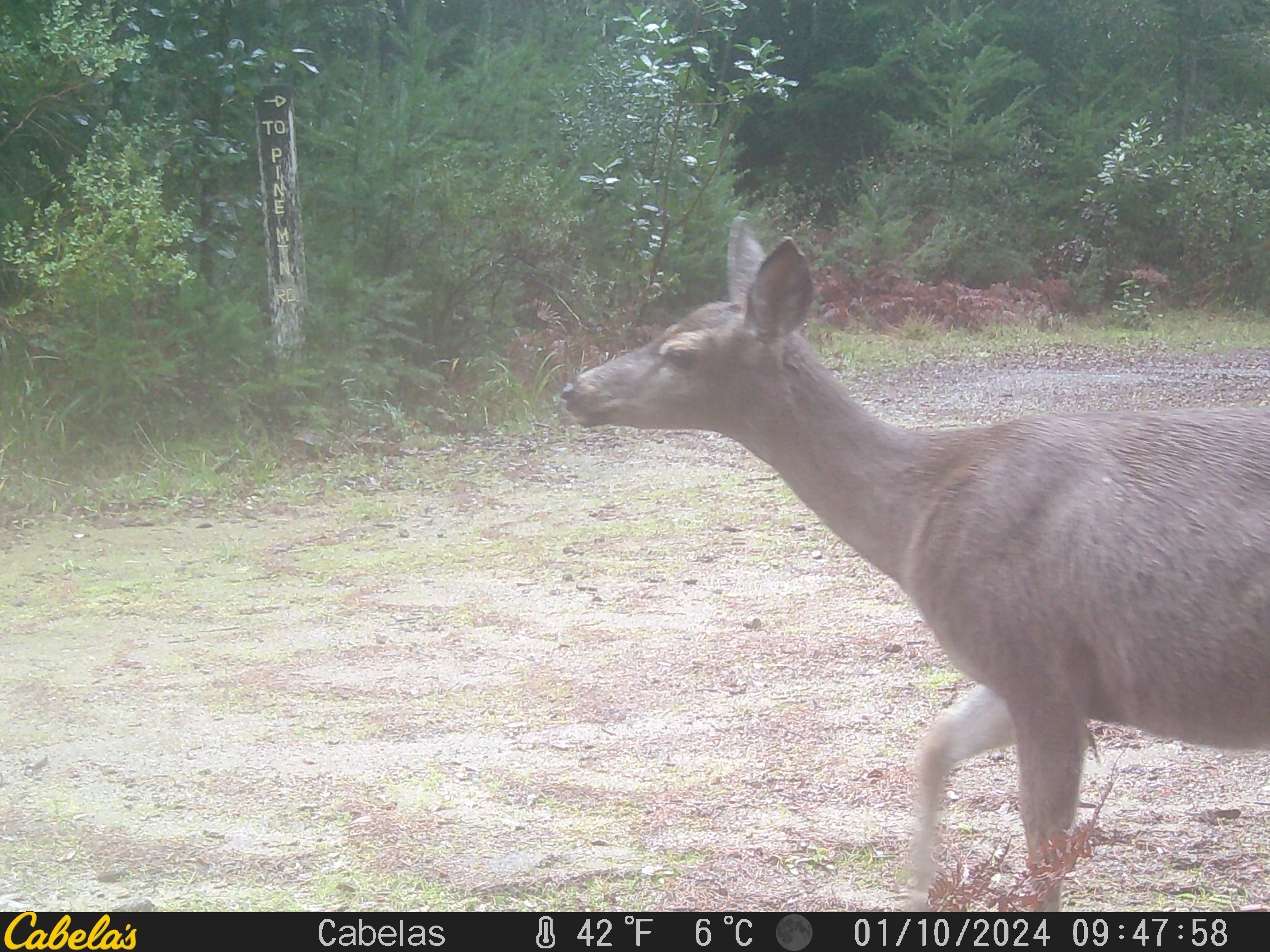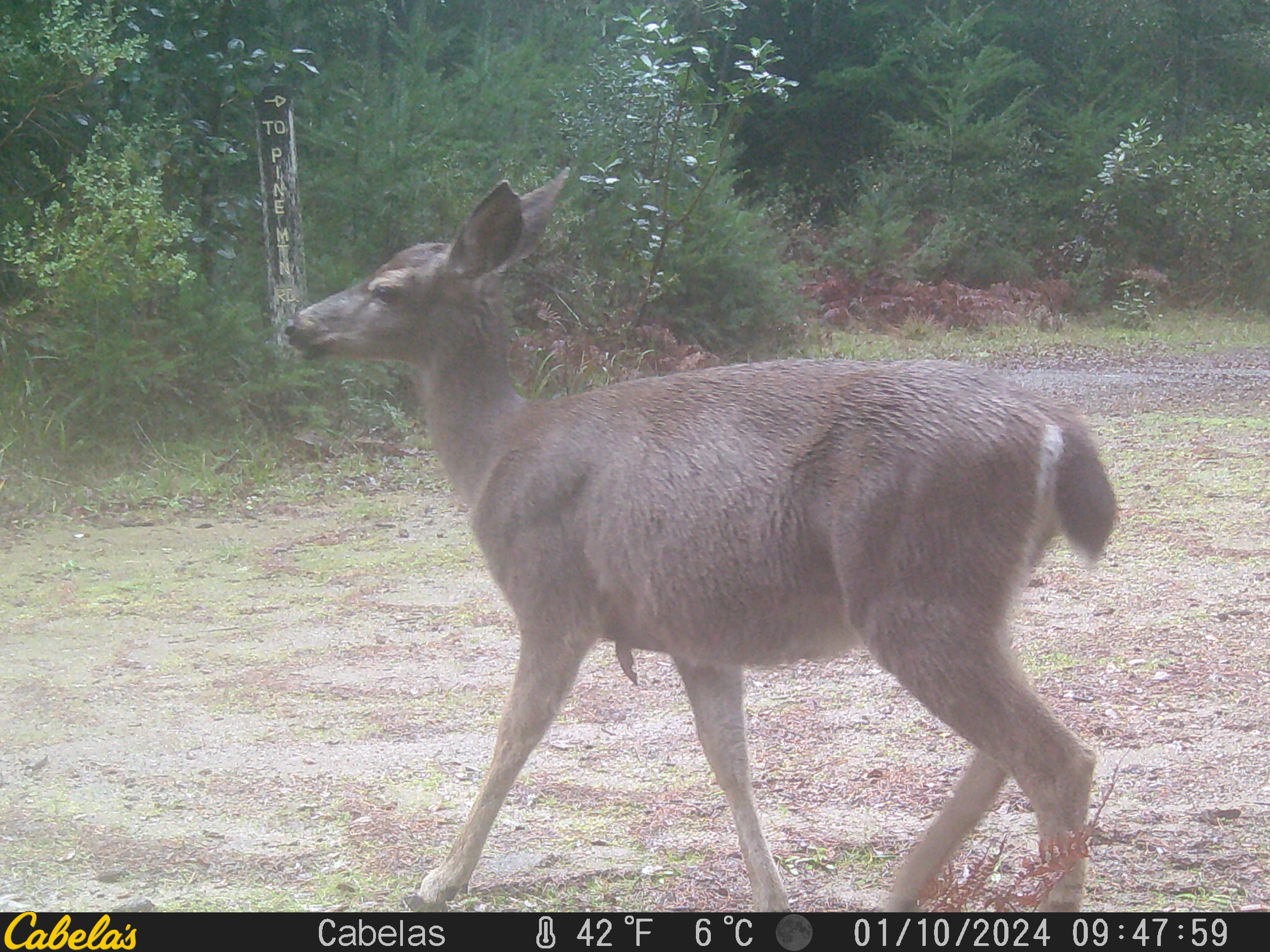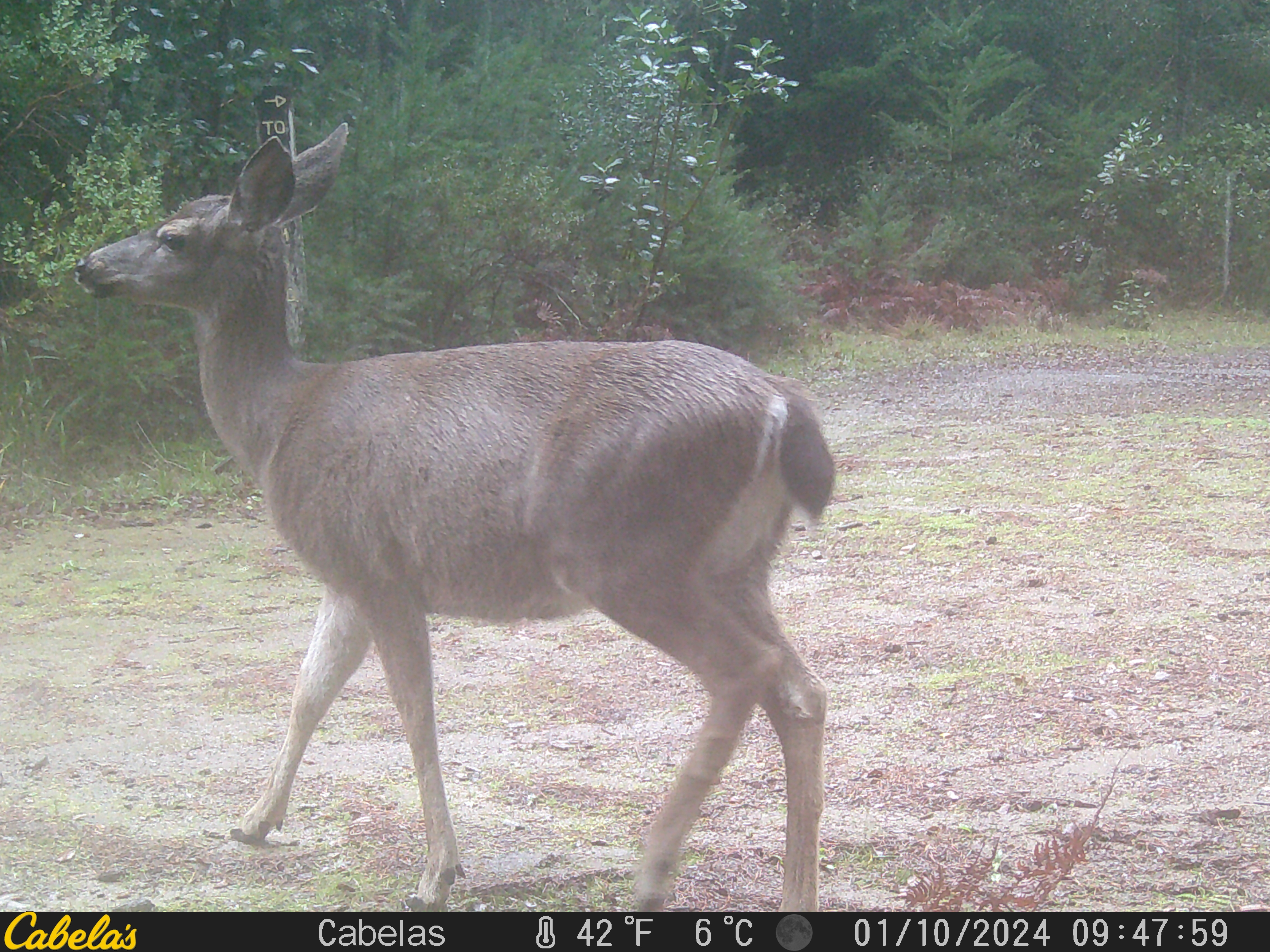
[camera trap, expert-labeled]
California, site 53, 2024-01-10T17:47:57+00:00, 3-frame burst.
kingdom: Animalia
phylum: Chordata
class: Mammalia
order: Artiodactyla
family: Cervidae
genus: Odocoileus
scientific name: Odocoileus hemionus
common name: mule deer